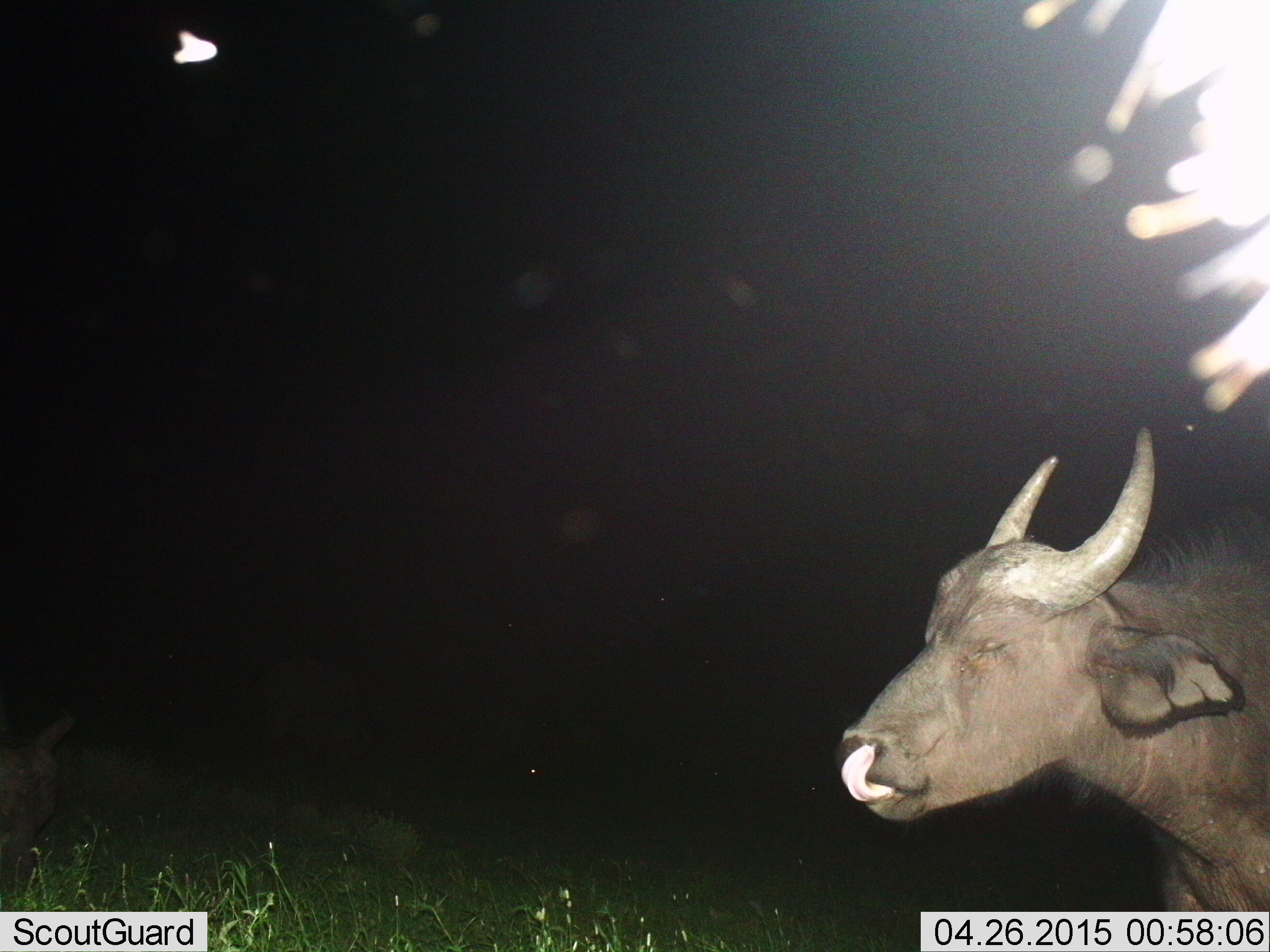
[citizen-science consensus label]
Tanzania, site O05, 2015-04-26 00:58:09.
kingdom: Animalia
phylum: Chordata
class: Mammalia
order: Artiodactyla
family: Bovidae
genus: Syncerus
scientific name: Syncerus caffer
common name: cape buffalo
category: buffalo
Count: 1.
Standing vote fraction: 60%.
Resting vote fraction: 10%.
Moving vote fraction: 40%.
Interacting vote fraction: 0%.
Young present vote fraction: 0%.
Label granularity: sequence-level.